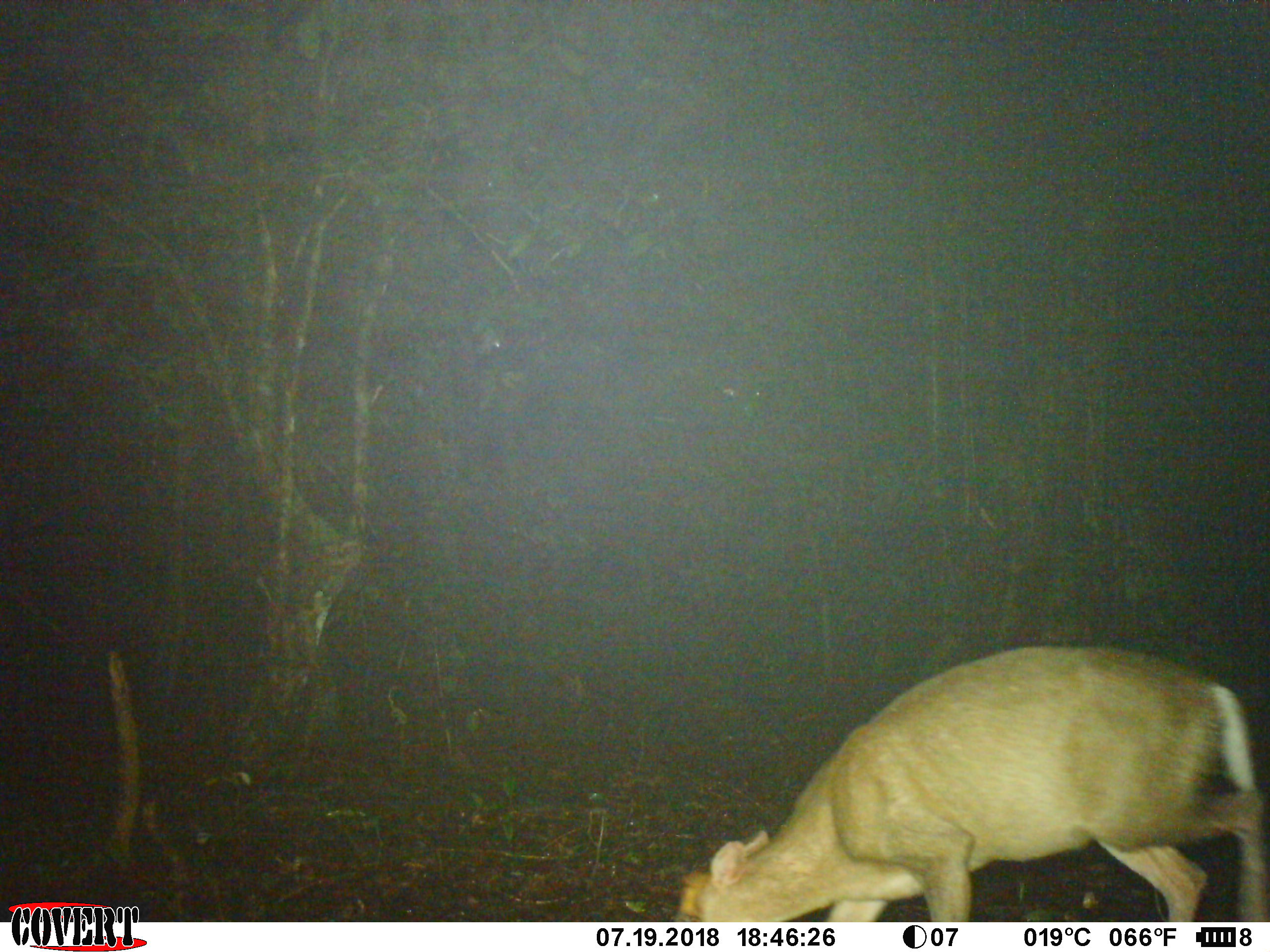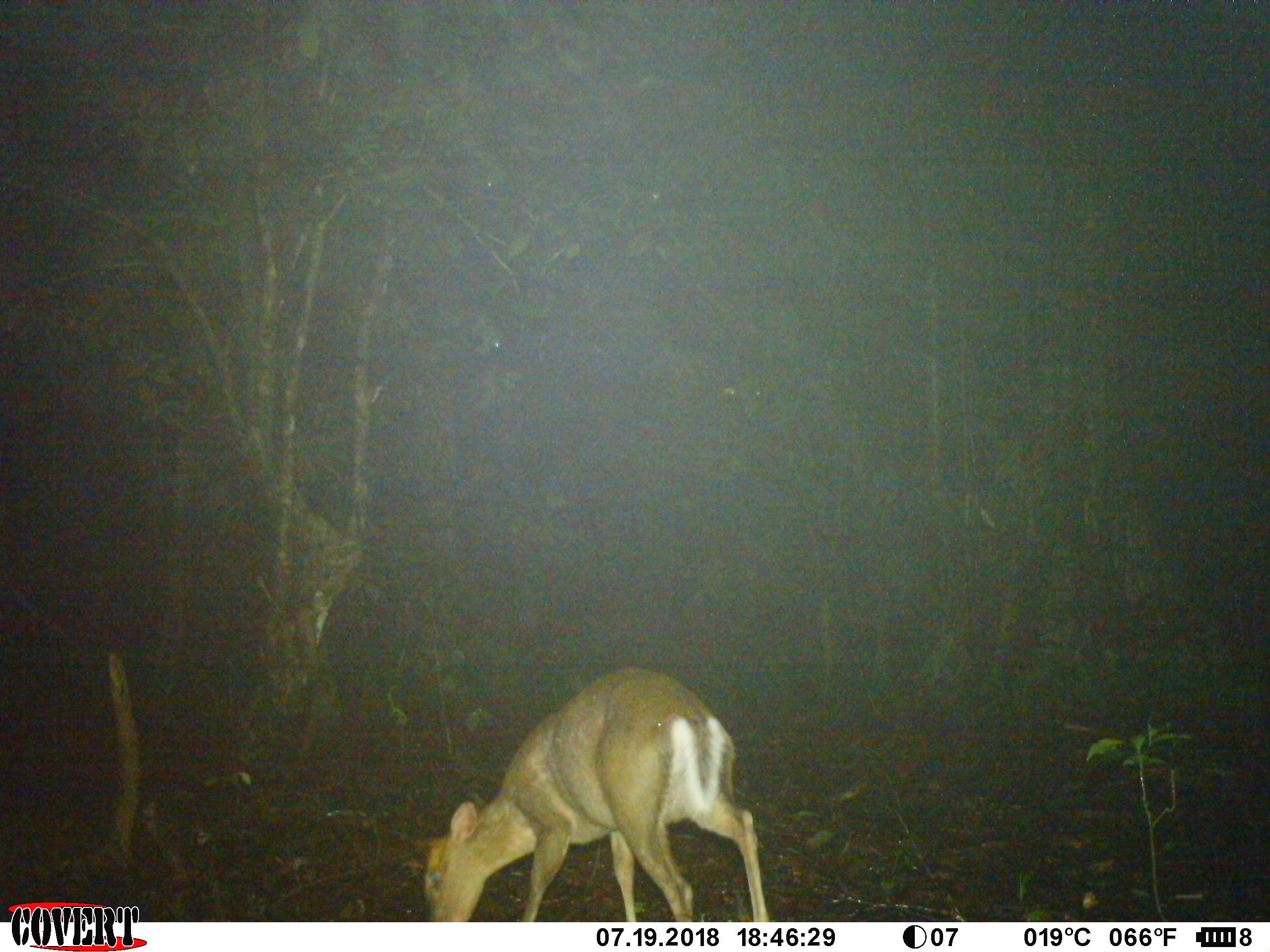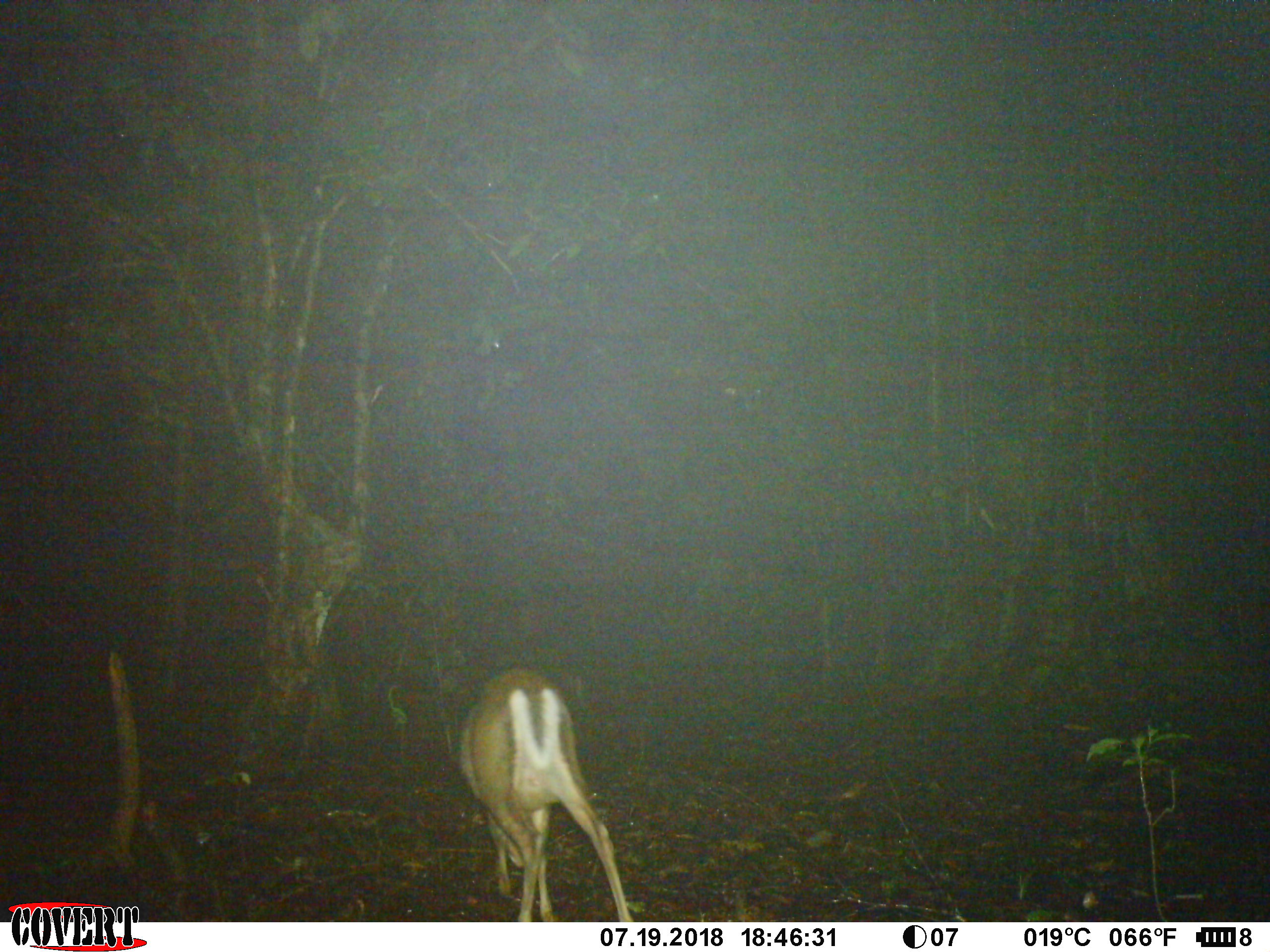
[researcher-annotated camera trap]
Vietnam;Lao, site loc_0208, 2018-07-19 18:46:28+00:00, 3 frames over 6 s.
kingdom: Animalia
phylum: Chordata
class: Mammalia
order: Artiodactyla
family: Cervidae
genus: Muntiacus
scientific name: Muntiacus rooseveltorum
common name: roosevelt's muntjac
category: roosevelts muntjac group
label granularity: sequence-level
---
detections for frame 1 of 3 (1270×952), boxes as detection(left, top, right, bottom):
roosevelts muntjac group: detection(674, 642, 1270, 922)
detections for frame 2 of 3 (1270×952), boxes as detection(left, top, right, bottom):
roosevelts muntjac group: detection(413, 665, 769, 922)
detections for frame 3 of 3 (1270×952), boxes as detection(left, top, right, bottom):
roosevelts muntjac group: detection(455, 665, 634, 922)